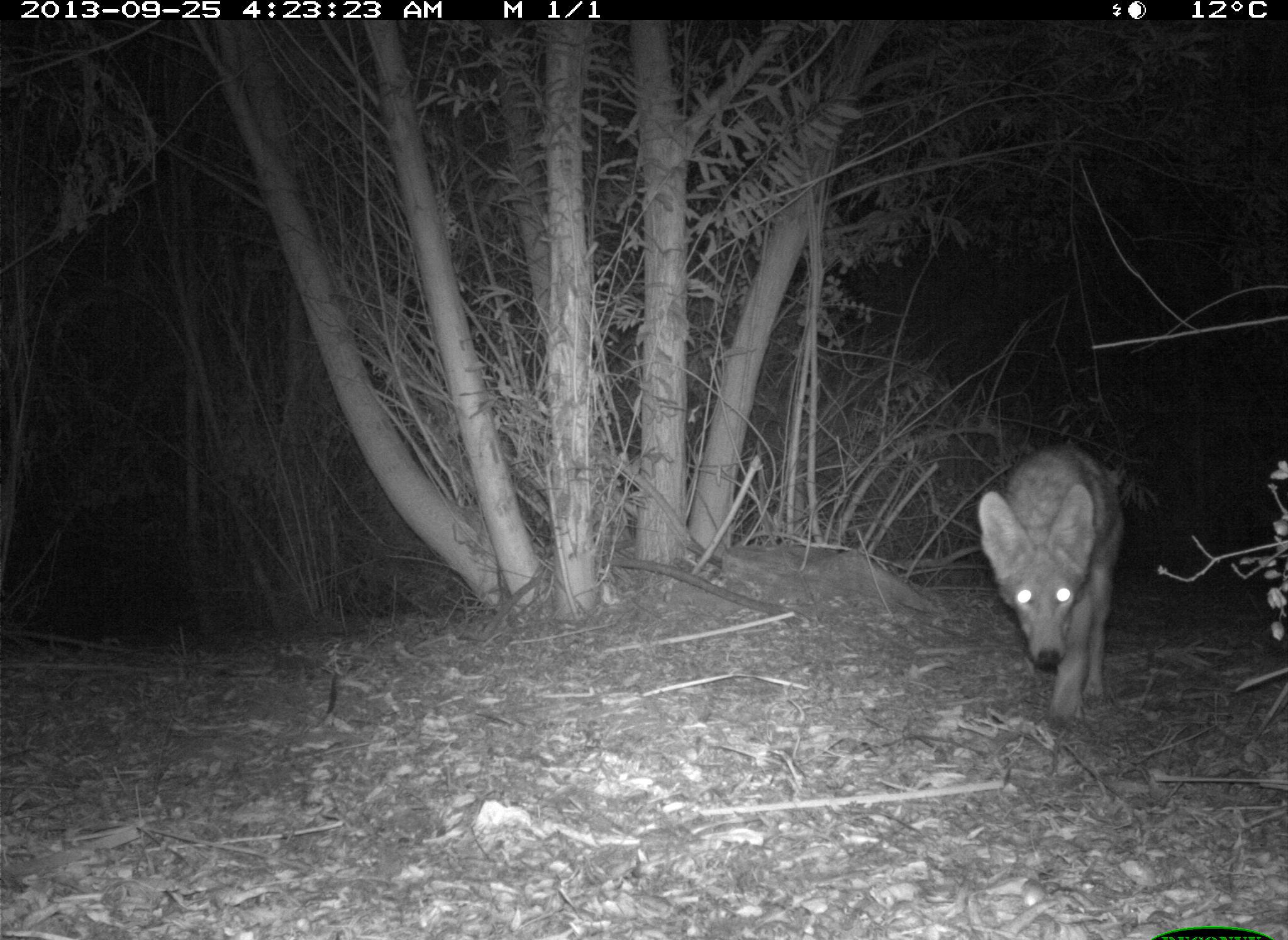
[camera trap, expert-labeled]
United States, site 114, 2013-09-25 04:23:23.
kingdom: Animalia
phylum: Chordata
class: Mammalia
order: Carnivora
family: Canidae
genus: Canis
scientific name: Canis latrans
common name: coyote